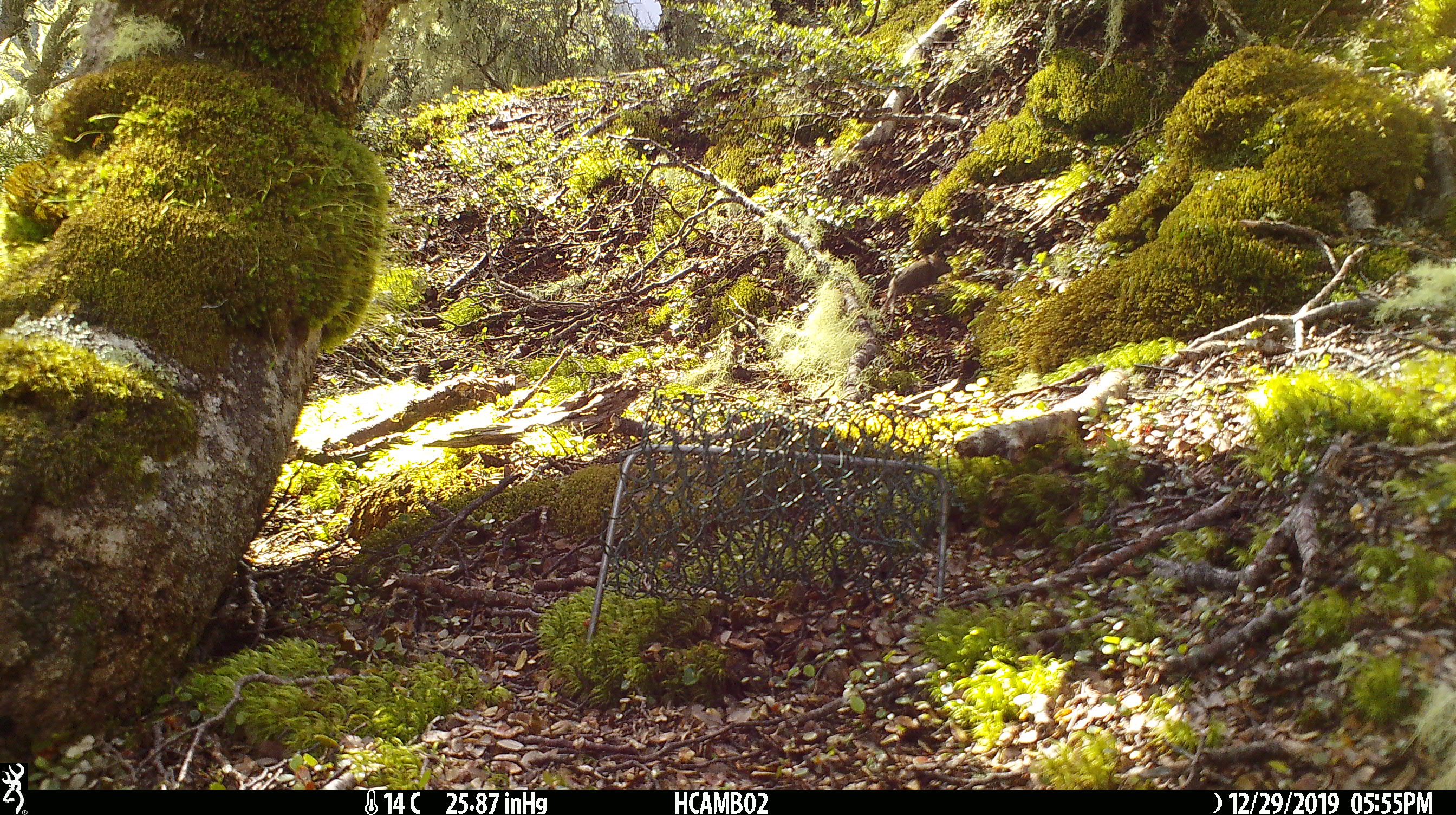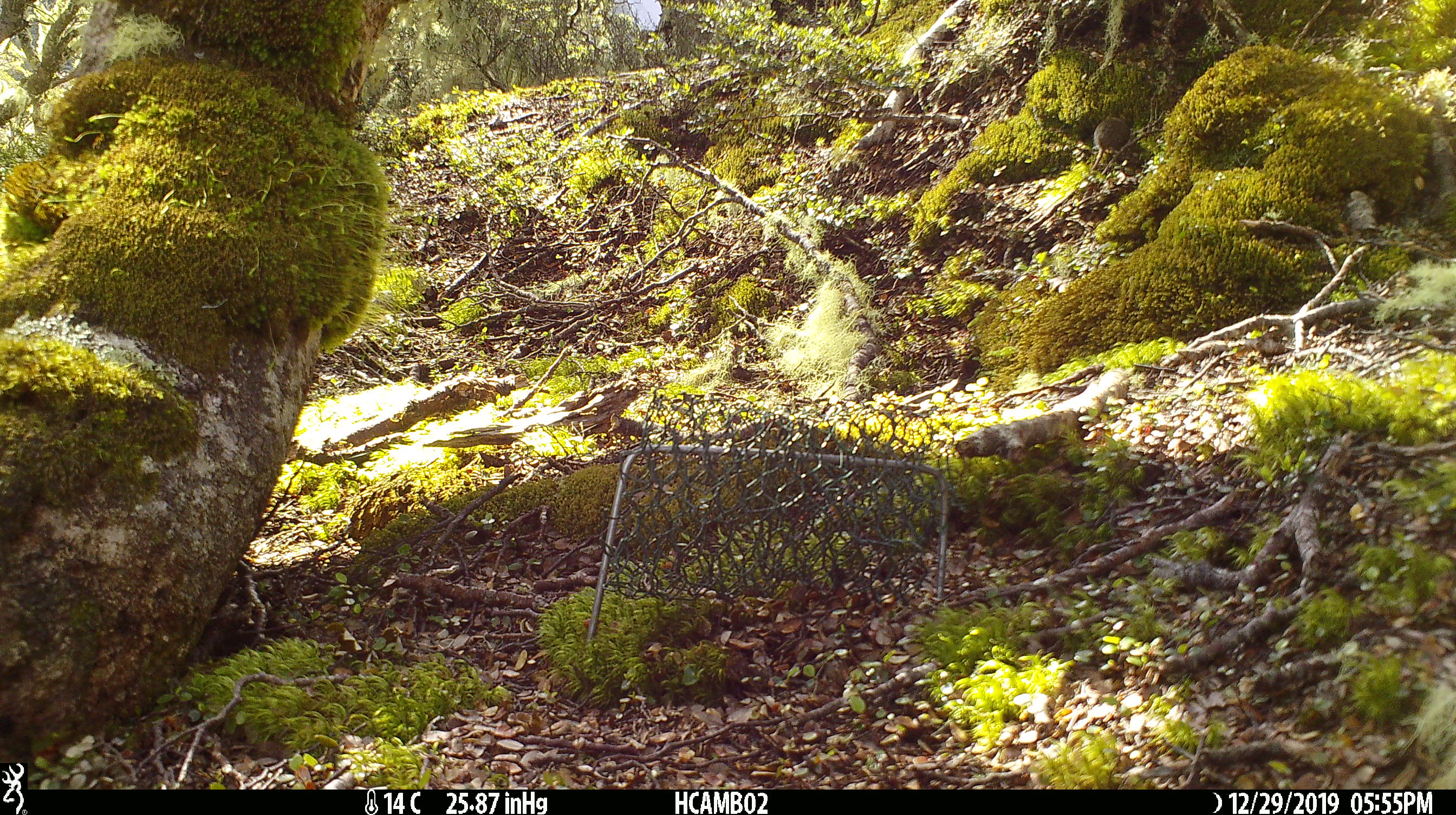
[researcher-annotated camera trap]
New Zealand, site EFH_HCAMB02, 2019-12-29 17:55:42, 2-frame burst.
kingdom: Animalia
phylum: Chordata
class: Mammalia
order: Rodentia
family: Muridae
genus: Mus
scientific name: Mus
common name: mouse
Mouse (Mus).